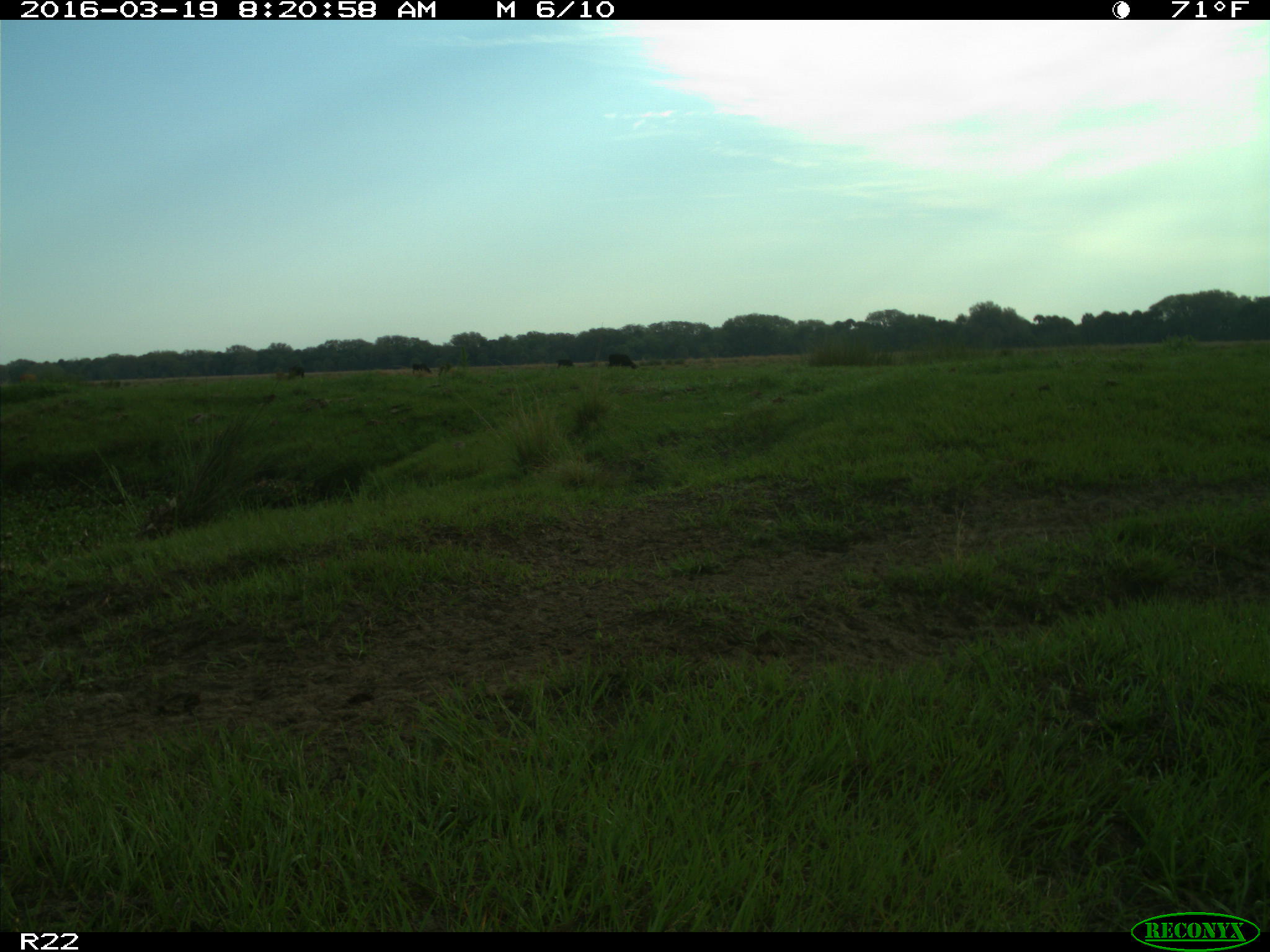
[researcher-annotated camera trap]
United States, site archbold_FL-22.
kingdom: Animalia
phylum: Chordata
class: Mammalia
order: Artiodactyla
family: Bovidae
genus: Bos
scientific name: Bos taurus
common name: domestic cow